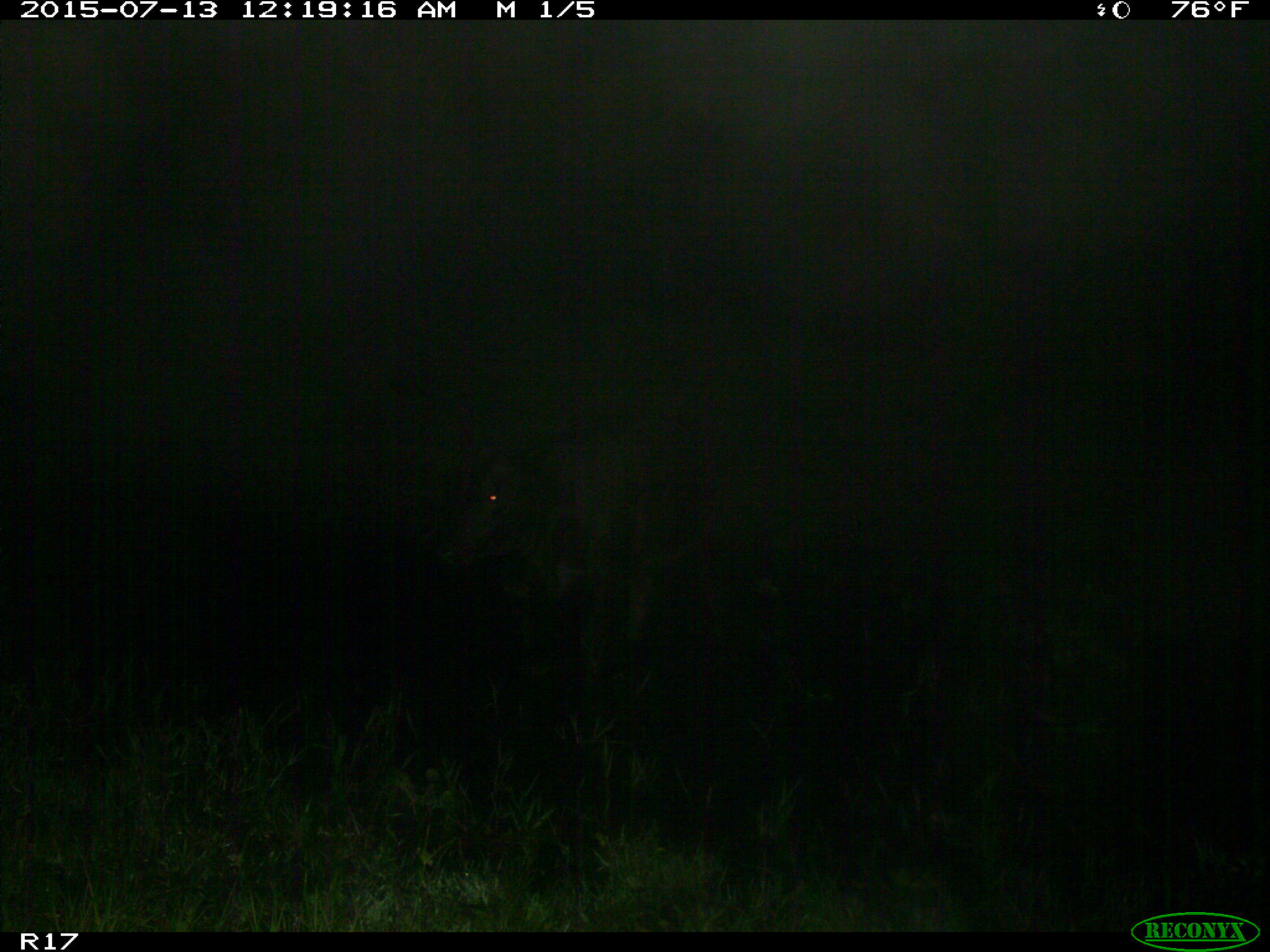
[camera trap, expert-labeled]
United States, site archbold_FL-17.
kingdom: Animalia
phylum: Chordata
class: Mammalia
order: Artiodactyla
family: Bovidae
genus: Bos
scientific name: Bos taurus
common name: domestic cow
Bos taurus (domestic cow).